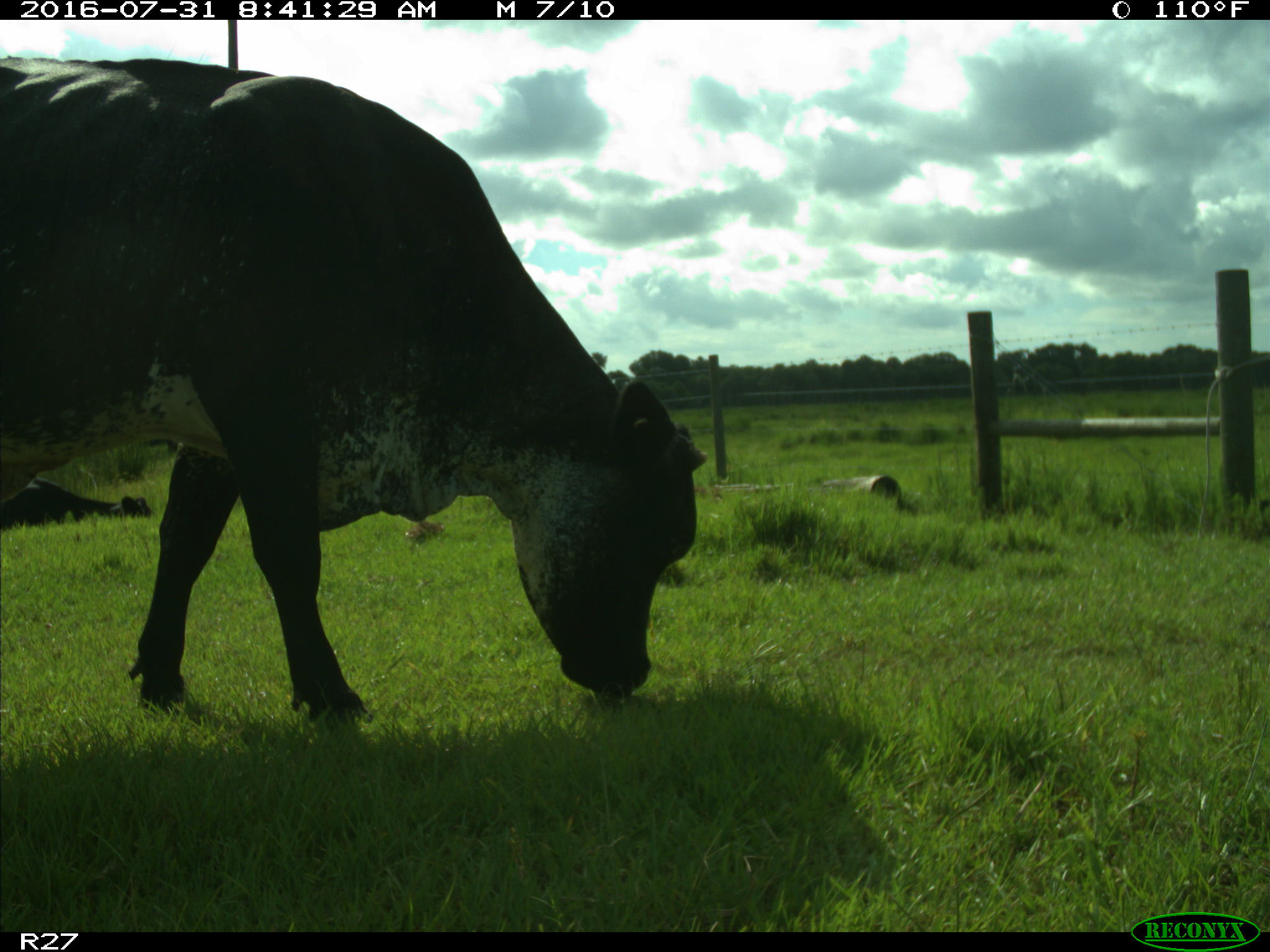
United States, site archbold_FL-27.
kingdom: Animalia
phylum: Chordata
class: Mammalia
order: Artiodactyla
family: Bovidae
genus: Bos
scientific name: Bos taurus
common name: domestic cow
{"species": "Bos taurus (domestic cow)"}